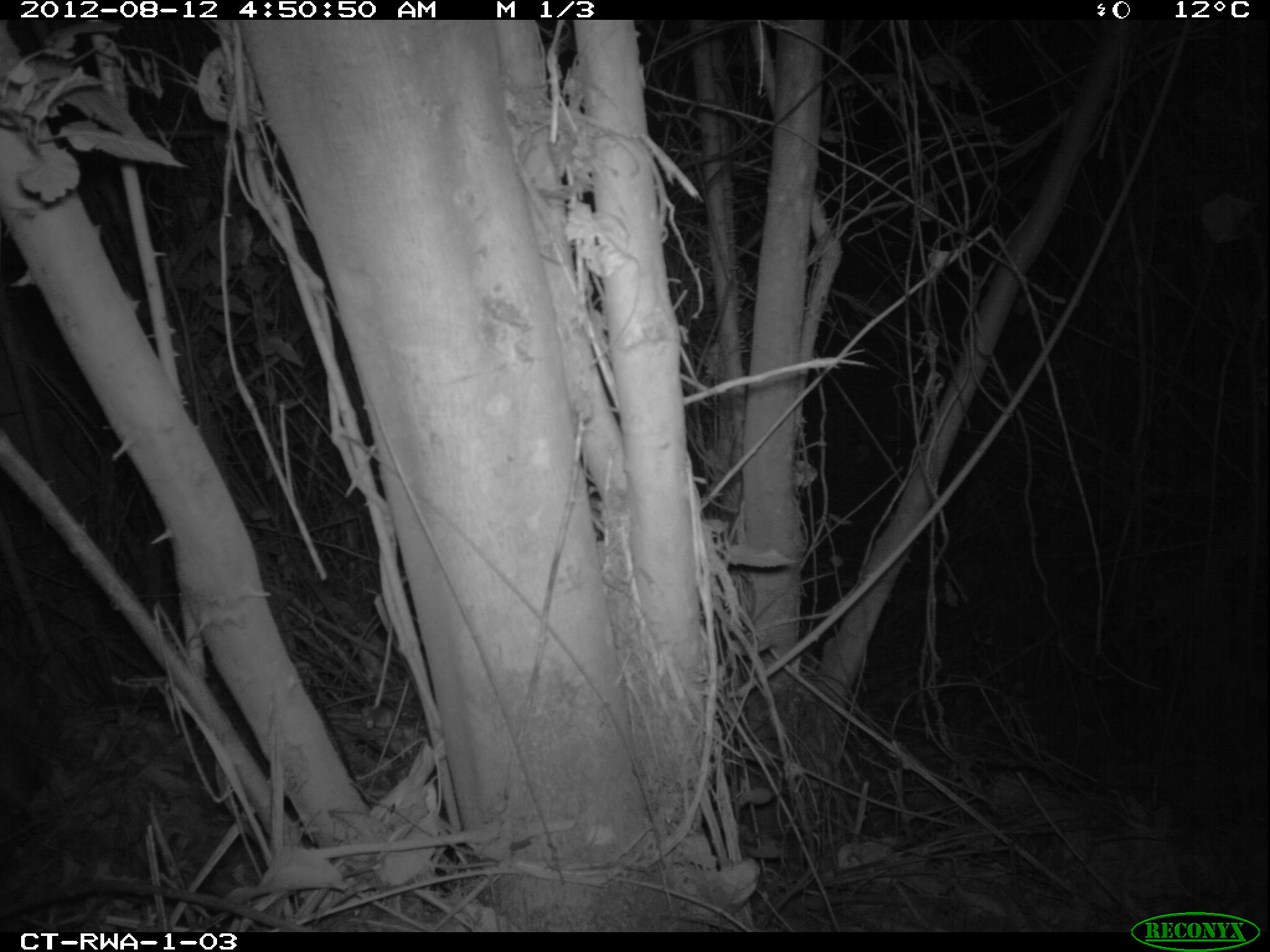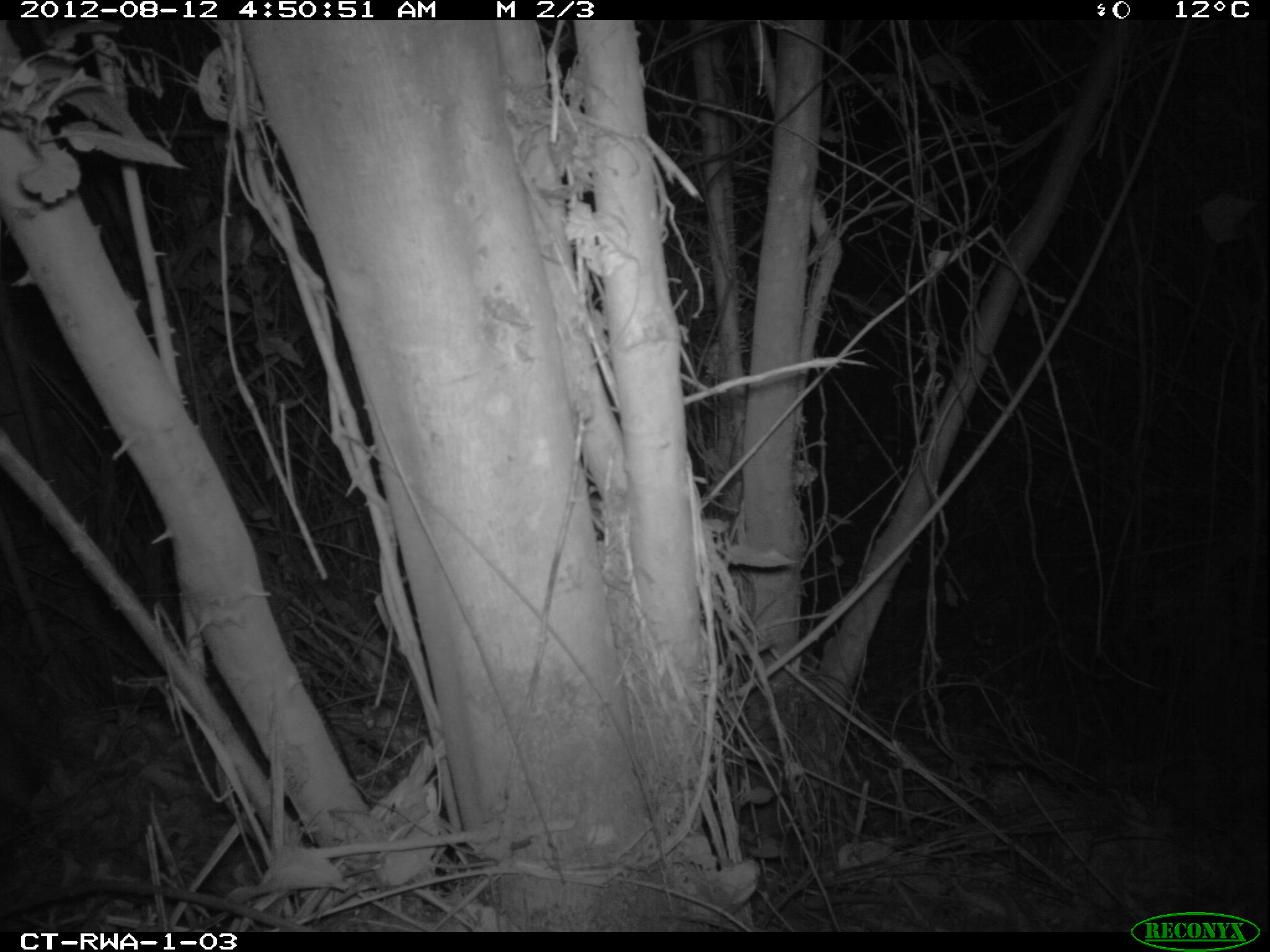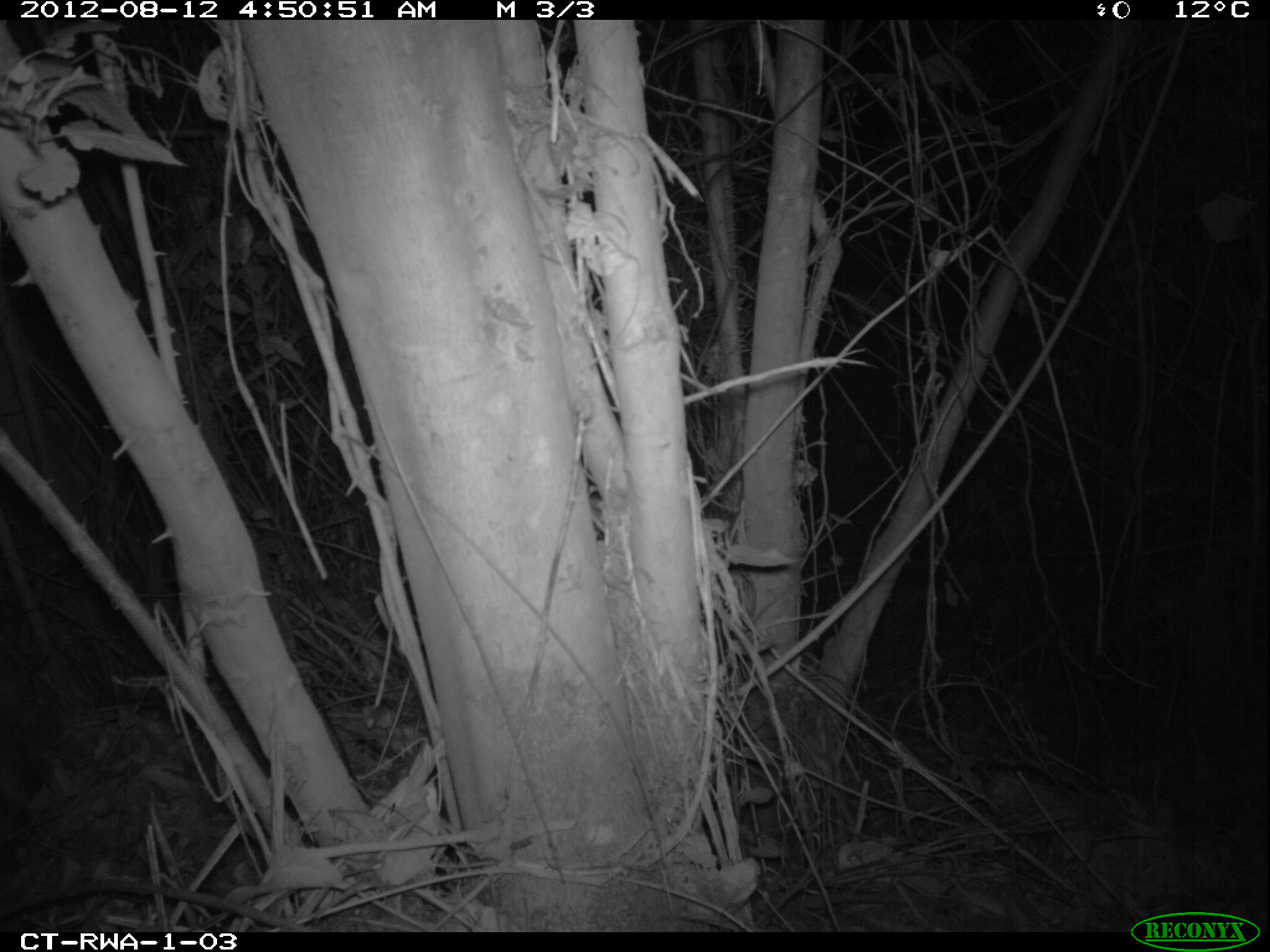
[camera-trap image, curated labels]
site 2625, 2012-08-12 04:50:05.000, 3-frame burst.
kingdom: Animalia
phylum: Chordata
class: Mammalia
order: Artiodactyla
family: Bovidae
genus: Cephalophus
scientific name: Cephalophus nigrifrons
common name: black-fronted duiker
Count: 1.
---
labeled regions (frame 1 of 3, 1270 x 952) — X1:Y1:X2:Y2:
cephalophus nigrifrons: 0:649:61:798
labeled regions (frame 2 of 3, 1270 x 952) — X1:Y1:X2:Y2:
cephalophus nigrifrons: 0:659:63:805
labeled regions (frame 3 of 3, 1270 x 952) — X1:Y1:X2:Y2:
cephalophus nigrifrons: 3:659:66:805